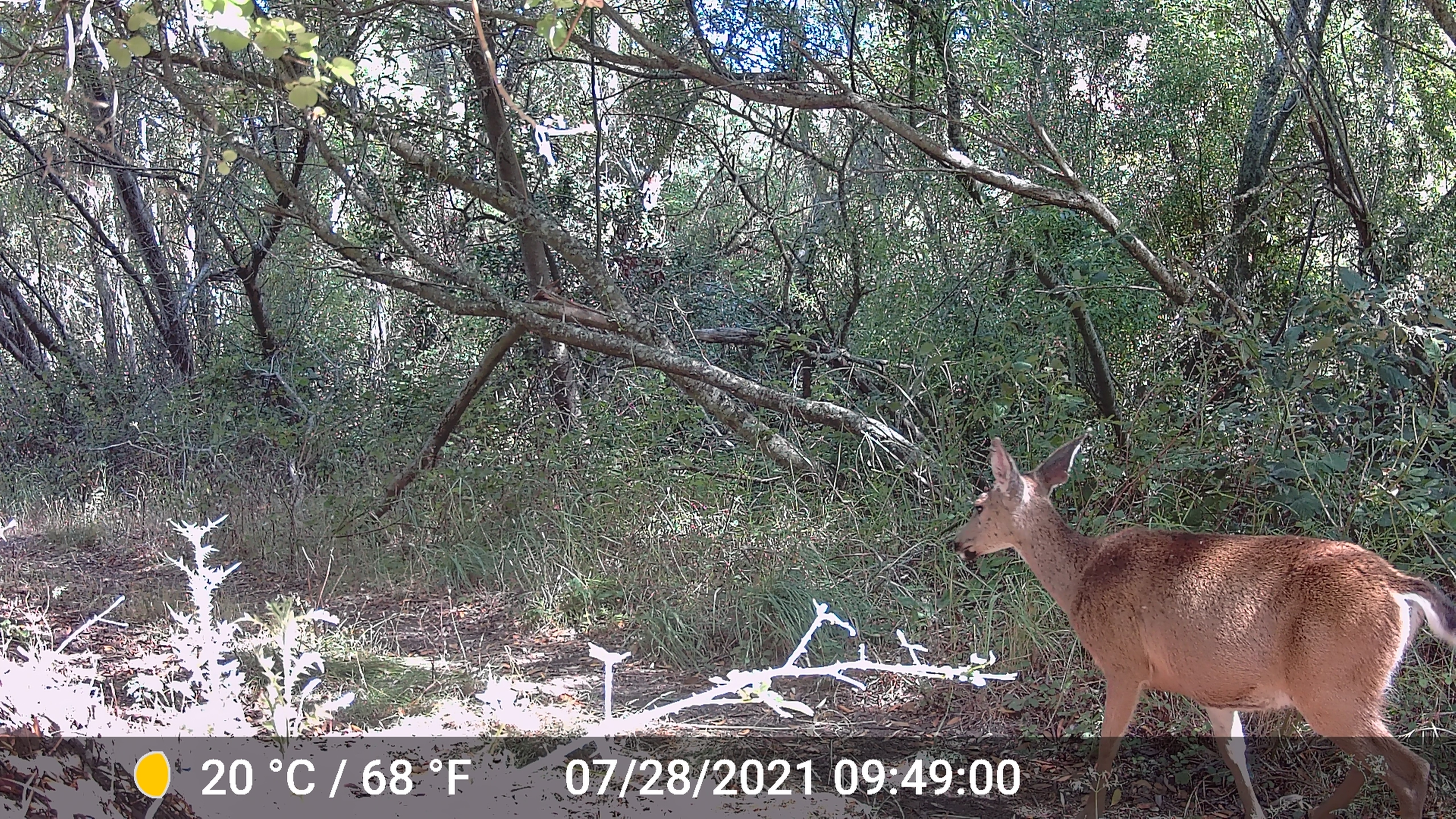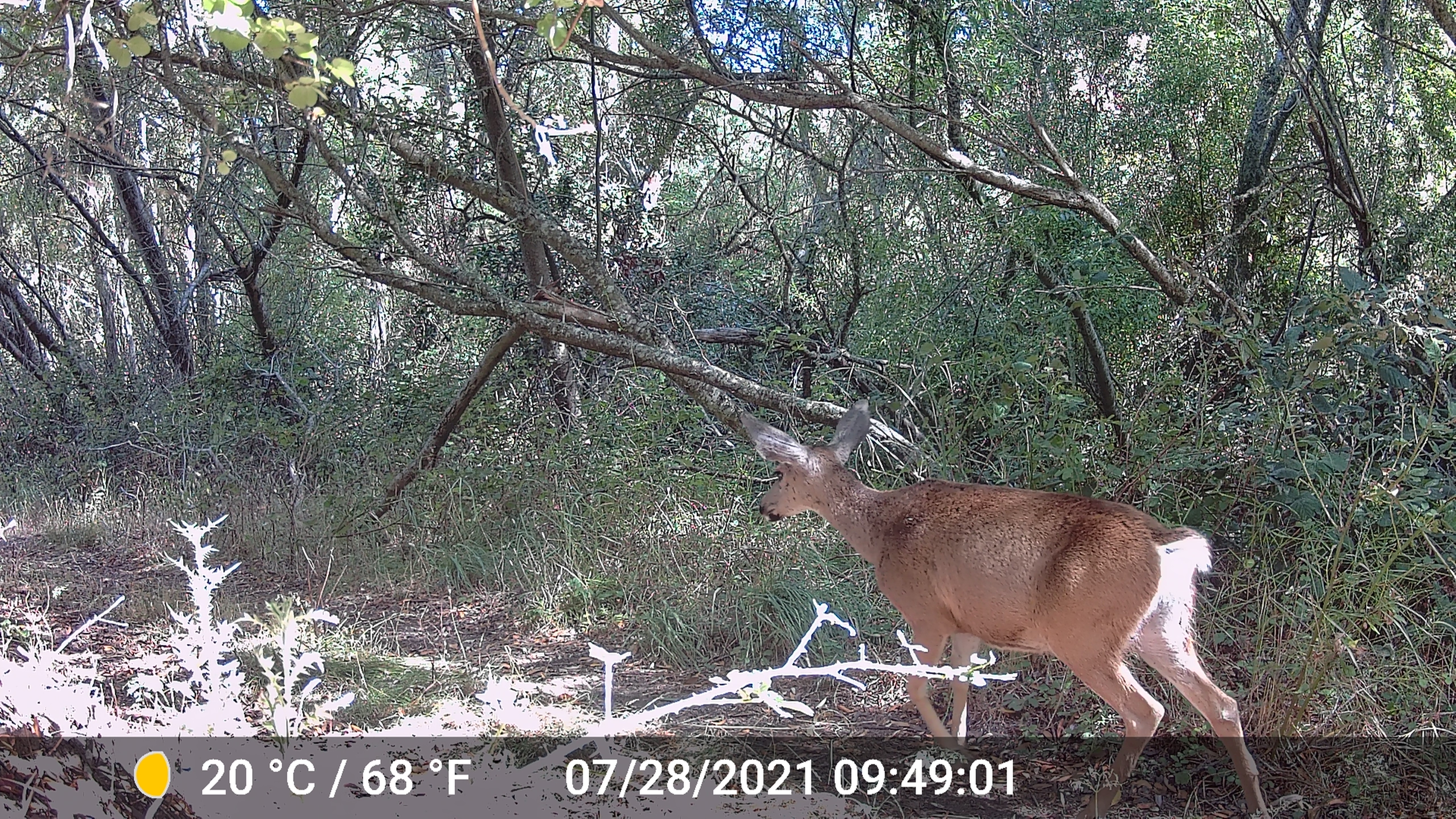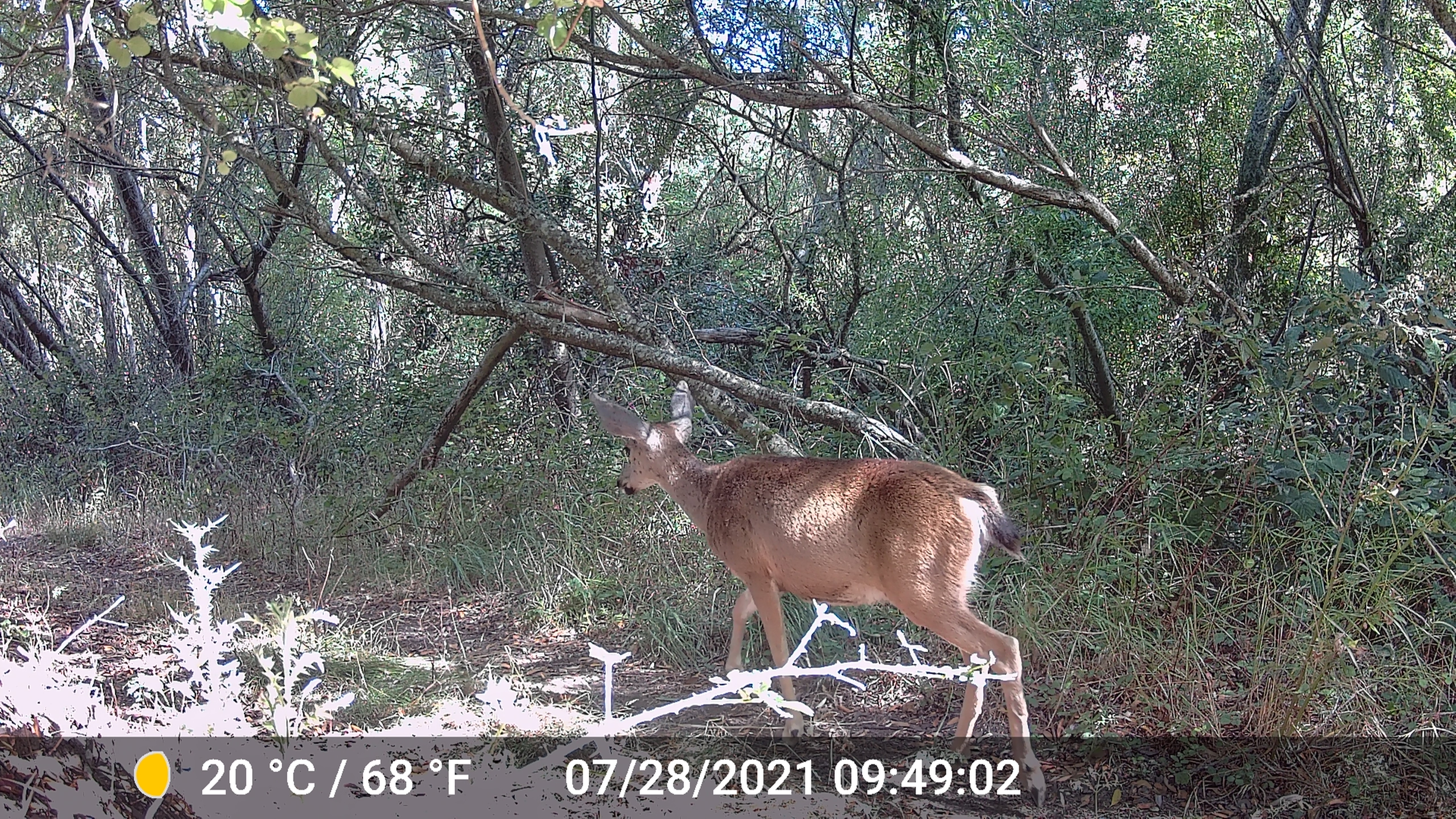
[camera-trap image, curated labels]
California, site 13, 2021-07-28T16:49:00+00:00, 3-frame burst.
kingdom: Animalia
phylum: Chordata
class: Mammalia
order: Artiodactyla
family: Cervidae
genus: Odocoileus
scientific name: Odocoileus hemionus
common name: mule deer